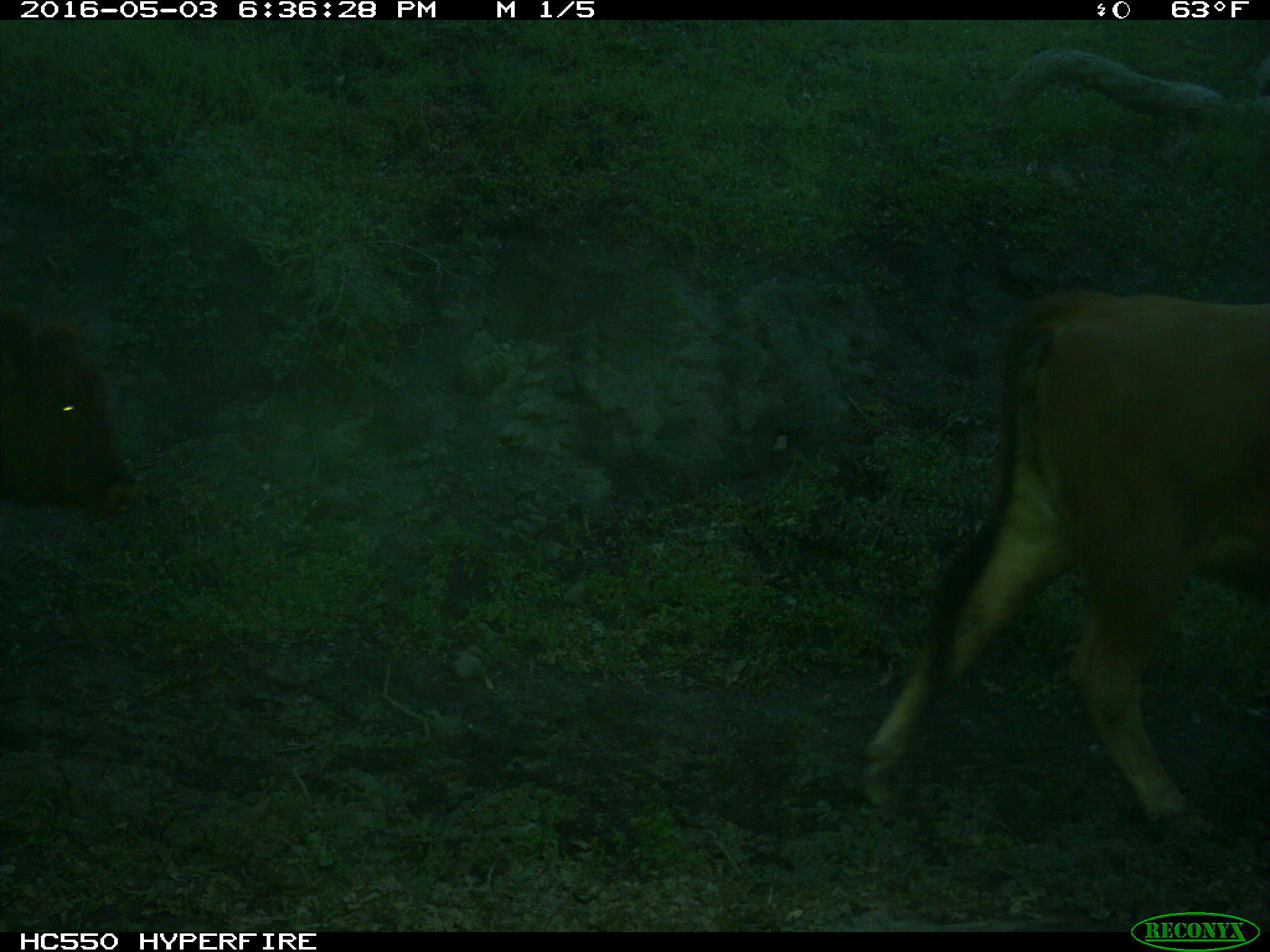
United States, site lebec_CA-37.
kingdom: Animalia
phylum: Chordata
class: Mammalia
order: Artiodactyla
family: Bovidae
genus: Bos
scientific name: Bos taurus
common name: domestic cow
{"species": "Bos taurus (domestic cow)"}